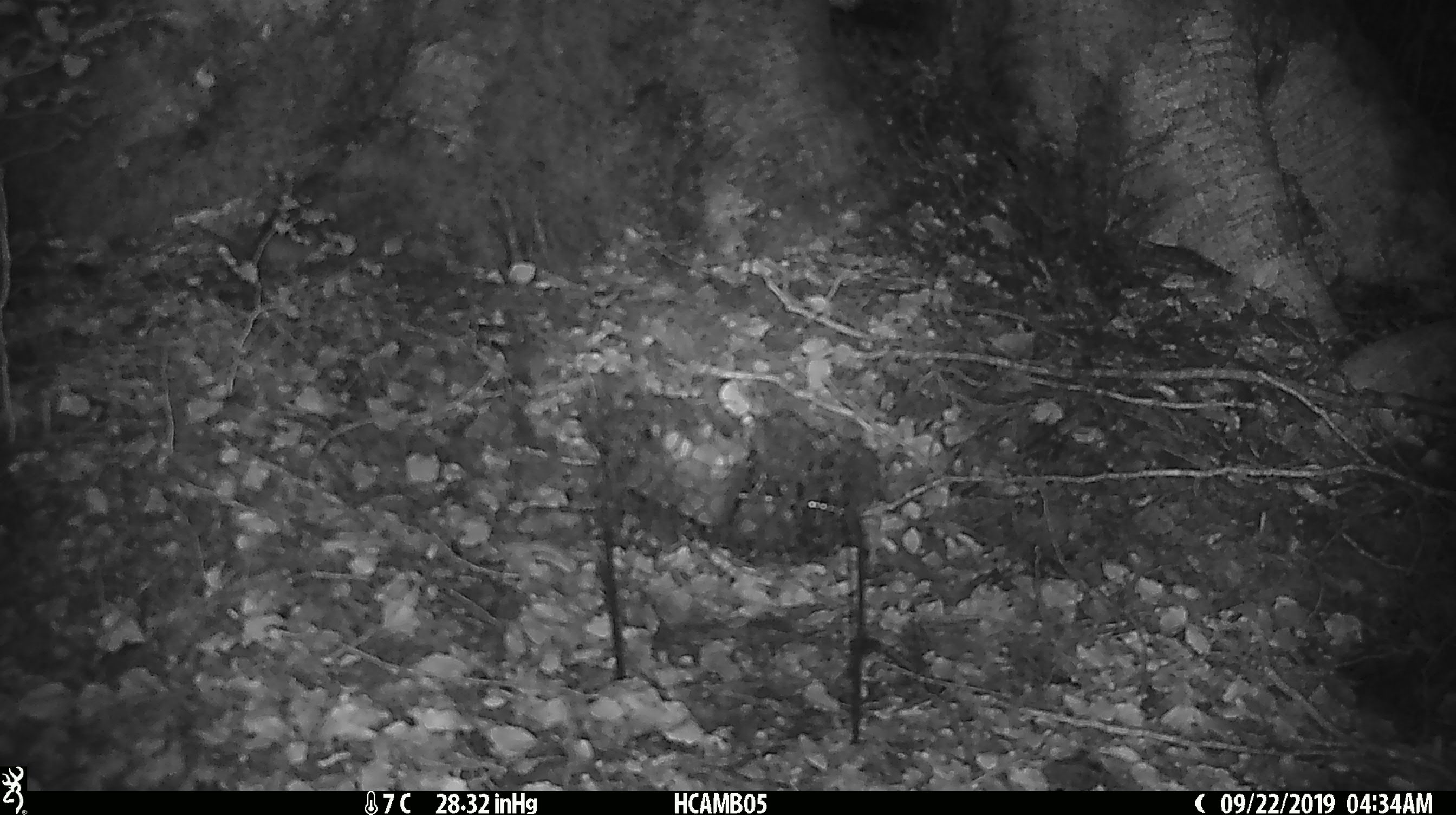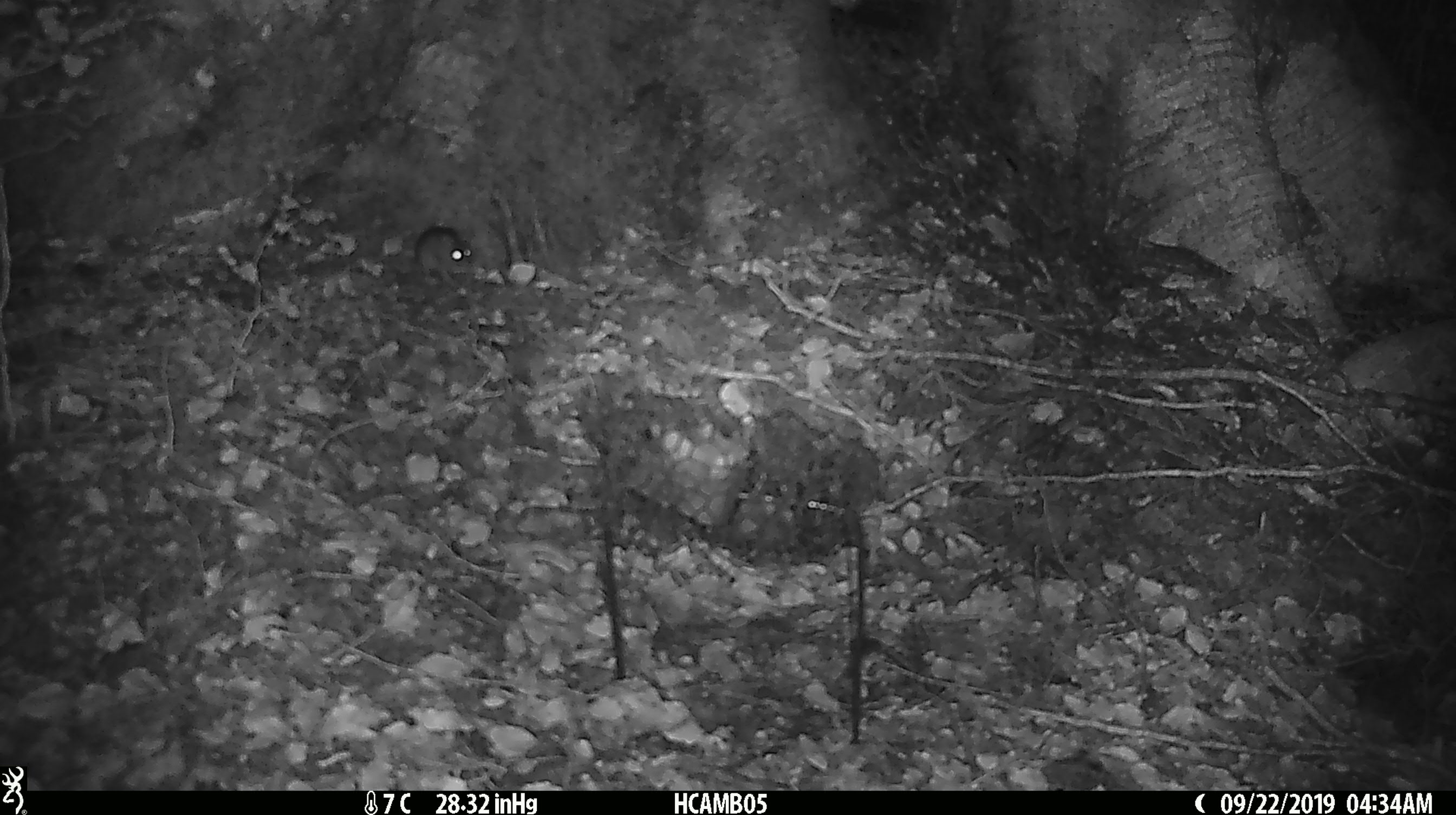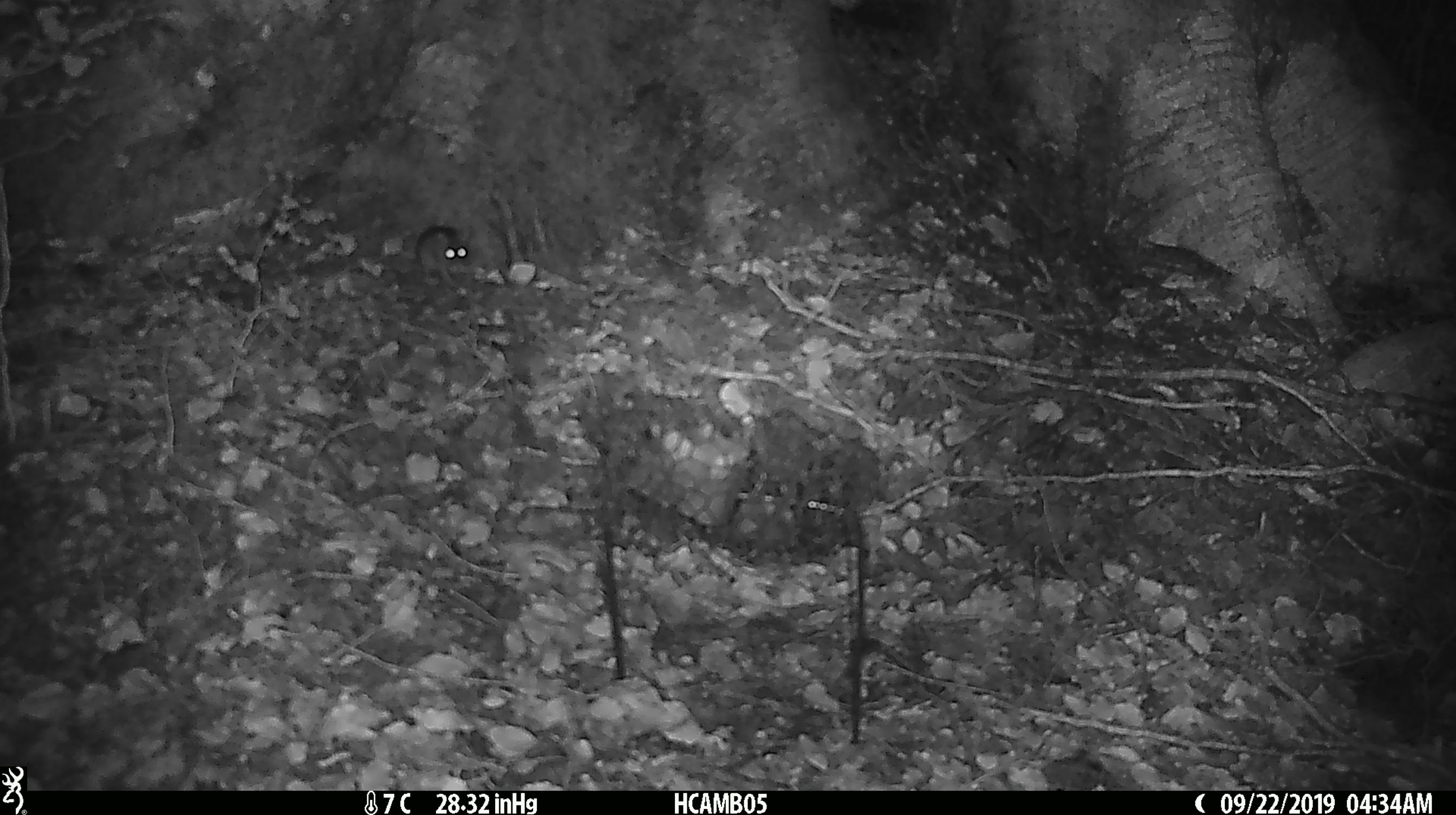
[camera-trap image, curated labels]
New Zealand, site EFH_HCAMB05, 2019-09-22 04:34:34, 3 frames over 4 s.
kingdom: Animalia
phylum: Chordata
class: Mammalia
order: Rodentia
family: Muridae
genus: Mus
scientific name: Mus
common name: mouse